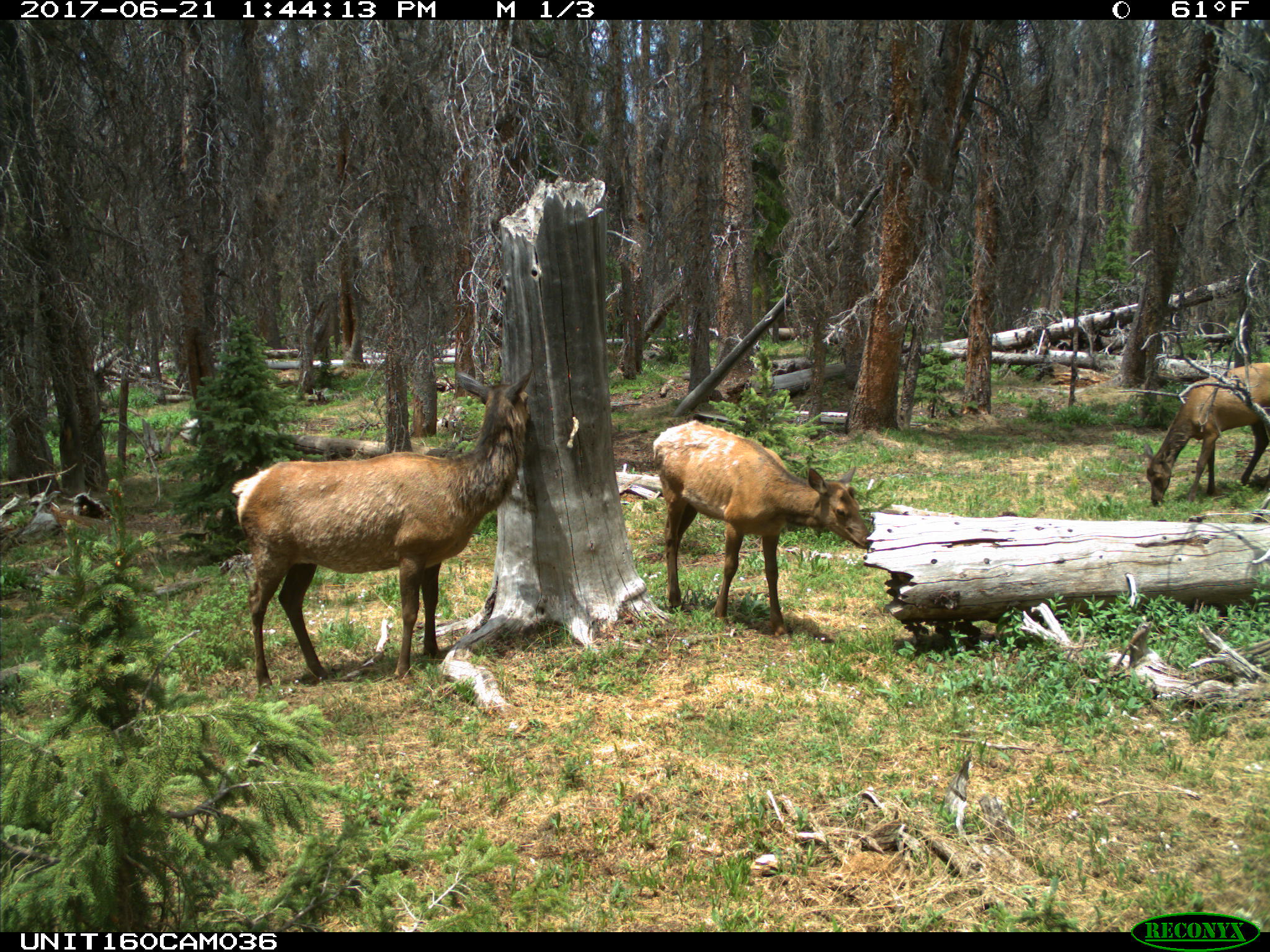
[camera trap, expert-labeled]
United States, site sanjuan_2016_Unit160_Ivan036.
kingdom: Animalia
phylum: Chordata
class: Mammalia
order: Artiodactyla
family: Cervidae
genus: Cervus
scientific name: Cervus elaphus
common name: red deer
Cervus elaphus (red deer).